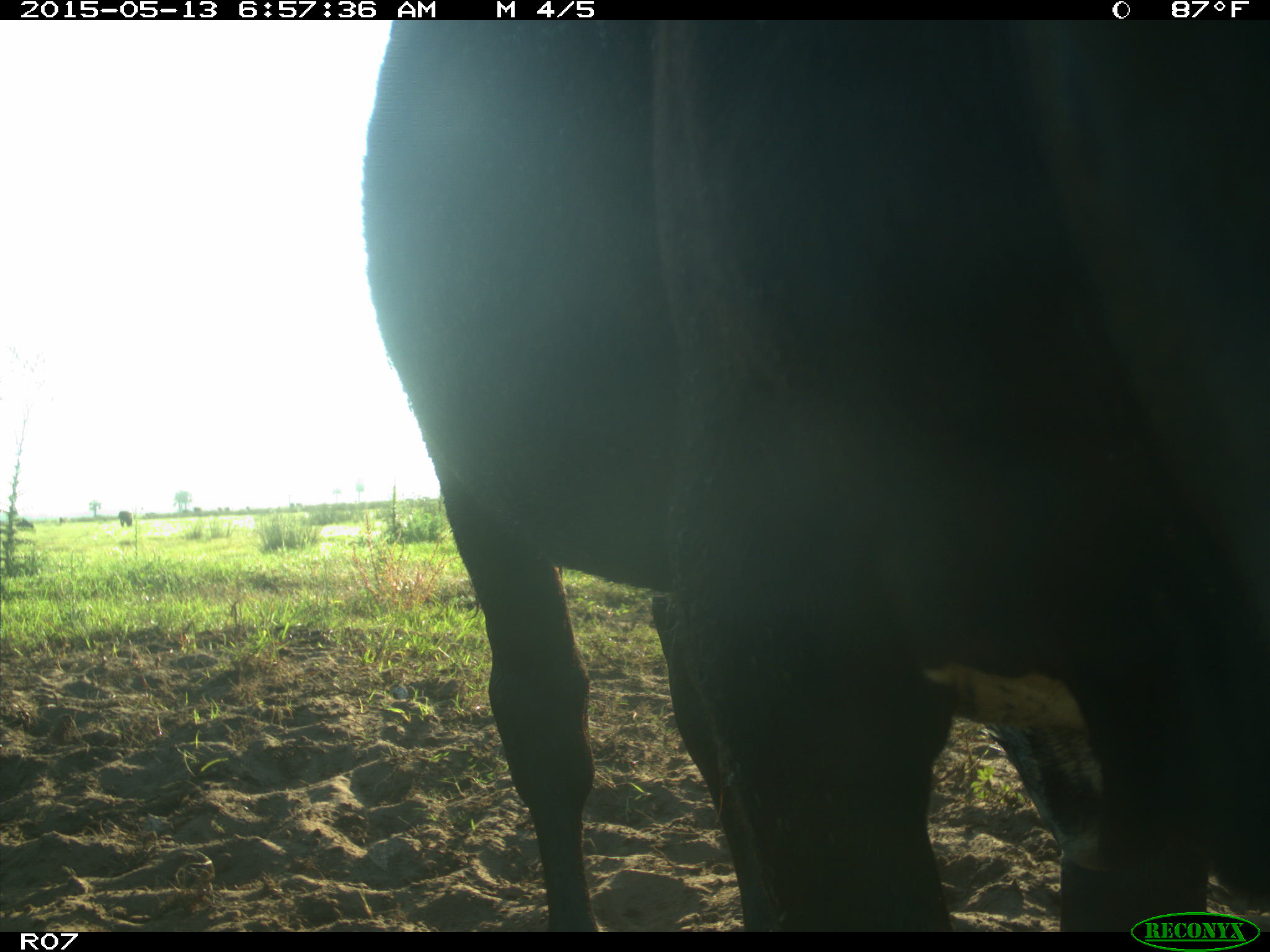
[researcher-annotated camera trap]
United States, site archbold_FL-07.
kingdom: Animalia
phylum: Chordata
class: Mammalia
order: Artiodactyla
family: Bovidae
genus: Bos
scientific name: Bos taurus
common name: domestic cow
Bos taurus (domestic cow).